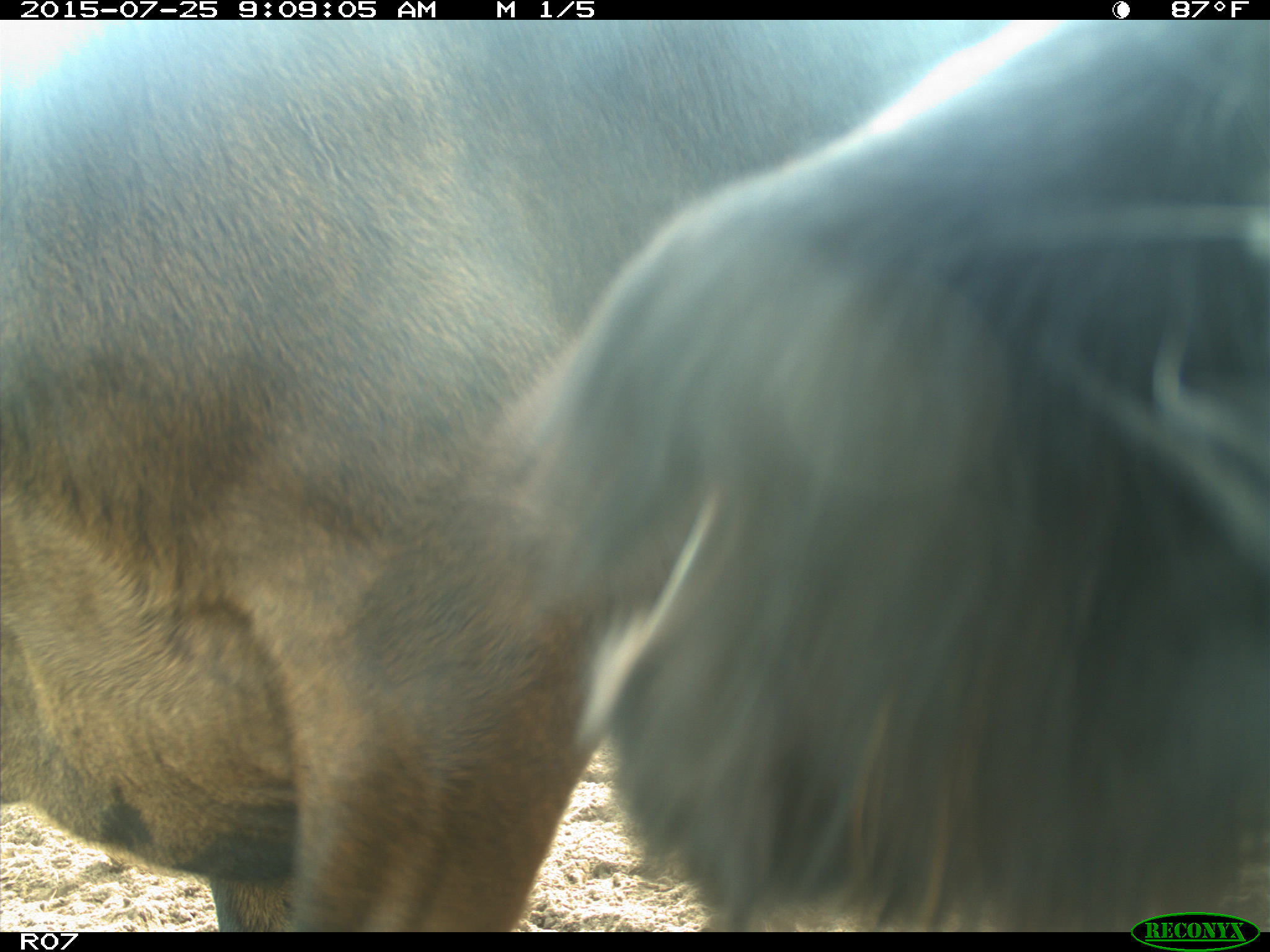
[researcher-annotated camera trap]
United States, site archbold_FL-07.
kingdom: Animalia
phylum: Chordata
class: Mammalia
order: Artiodactyla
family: Bovidae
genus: Bos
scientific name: Bos taurus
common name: domestic cow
Bos taurus (domestic cow).